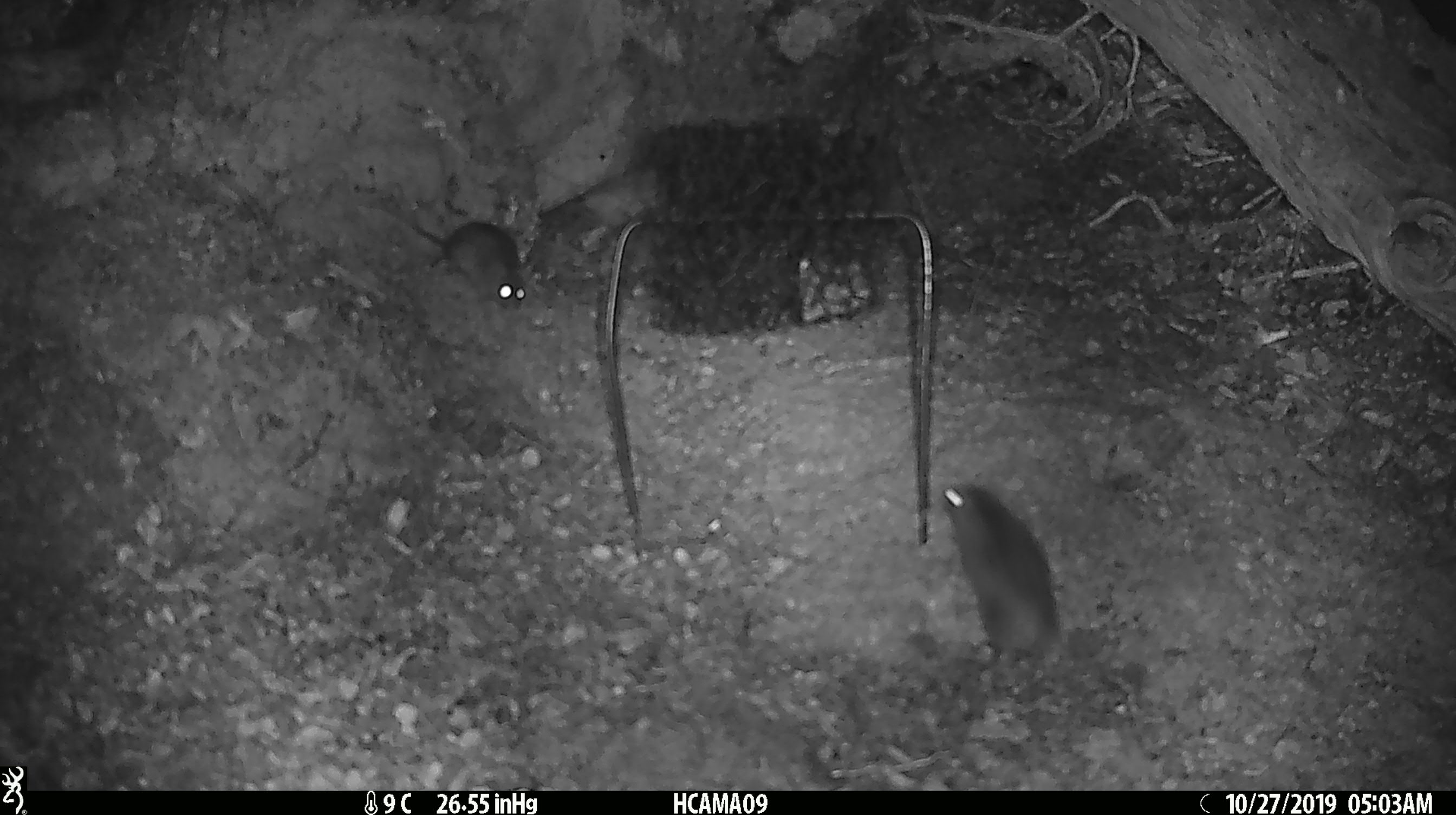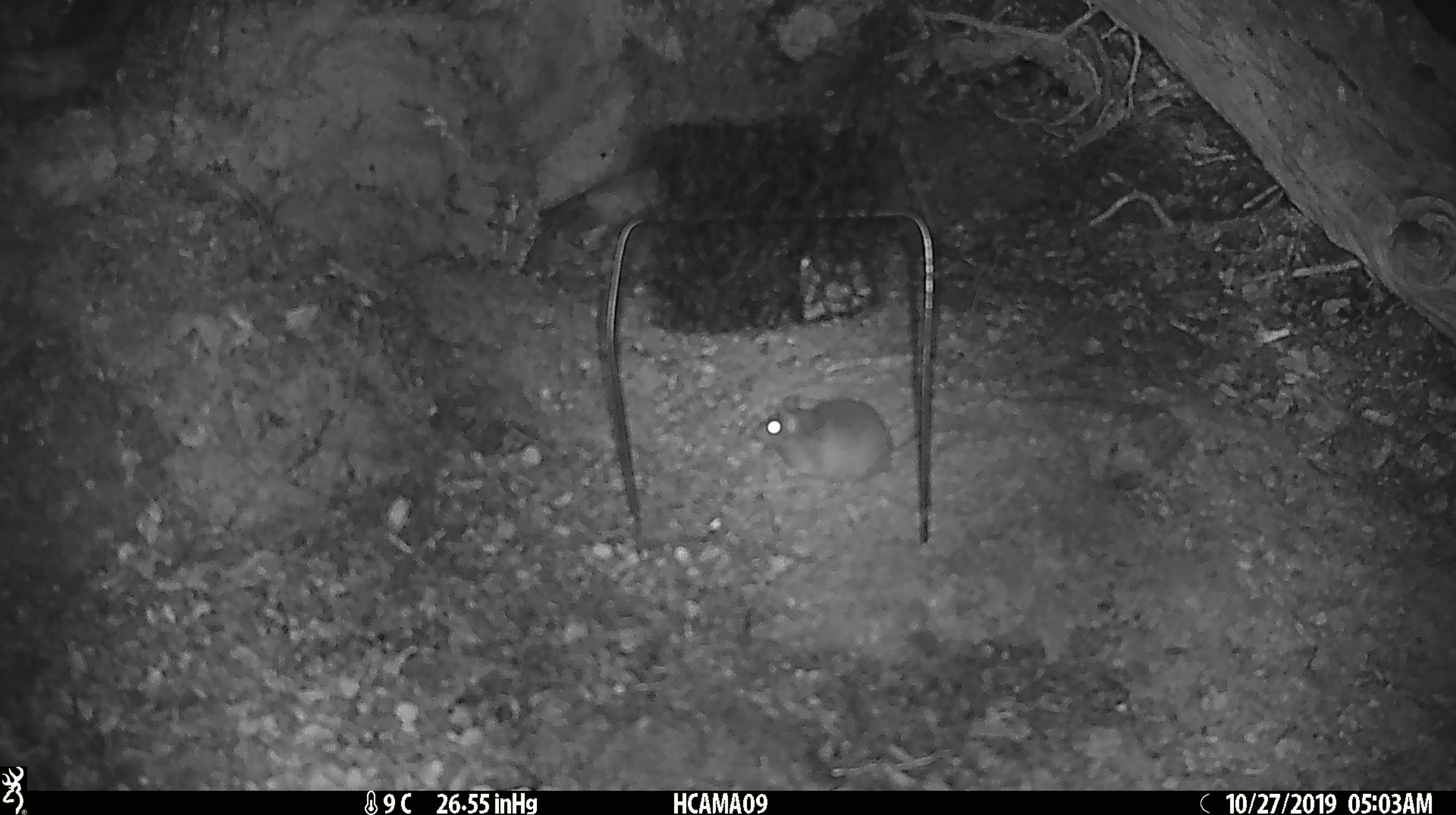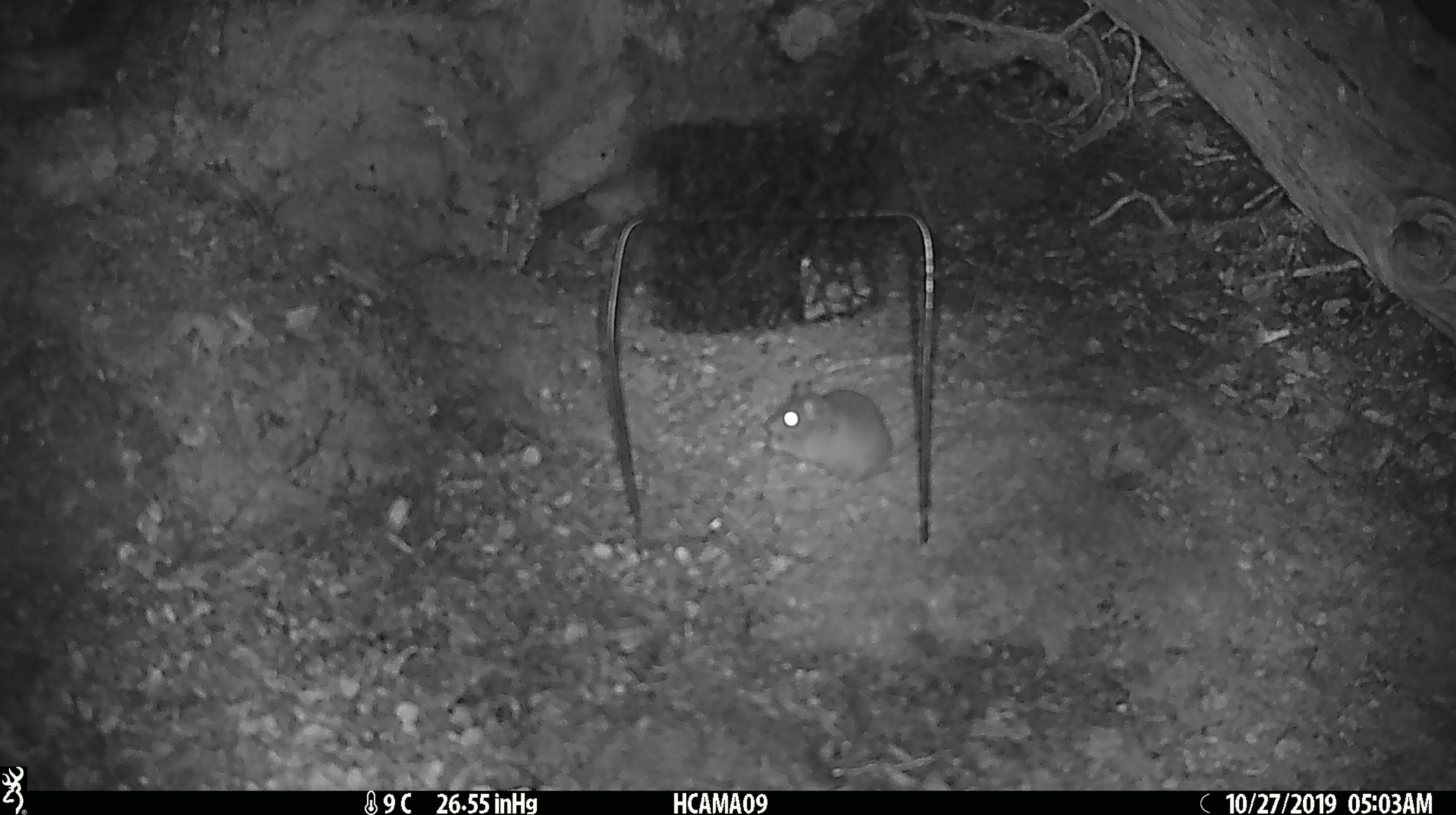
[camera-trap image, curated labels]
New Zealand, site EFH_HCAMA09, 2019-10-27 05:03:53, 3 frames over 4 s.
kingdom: Animalia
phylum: Chordata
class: Mammalia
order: Rodentia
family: Muridae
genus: Mus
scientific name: Mus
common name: mouse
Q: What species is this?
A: Mouse (Mus).